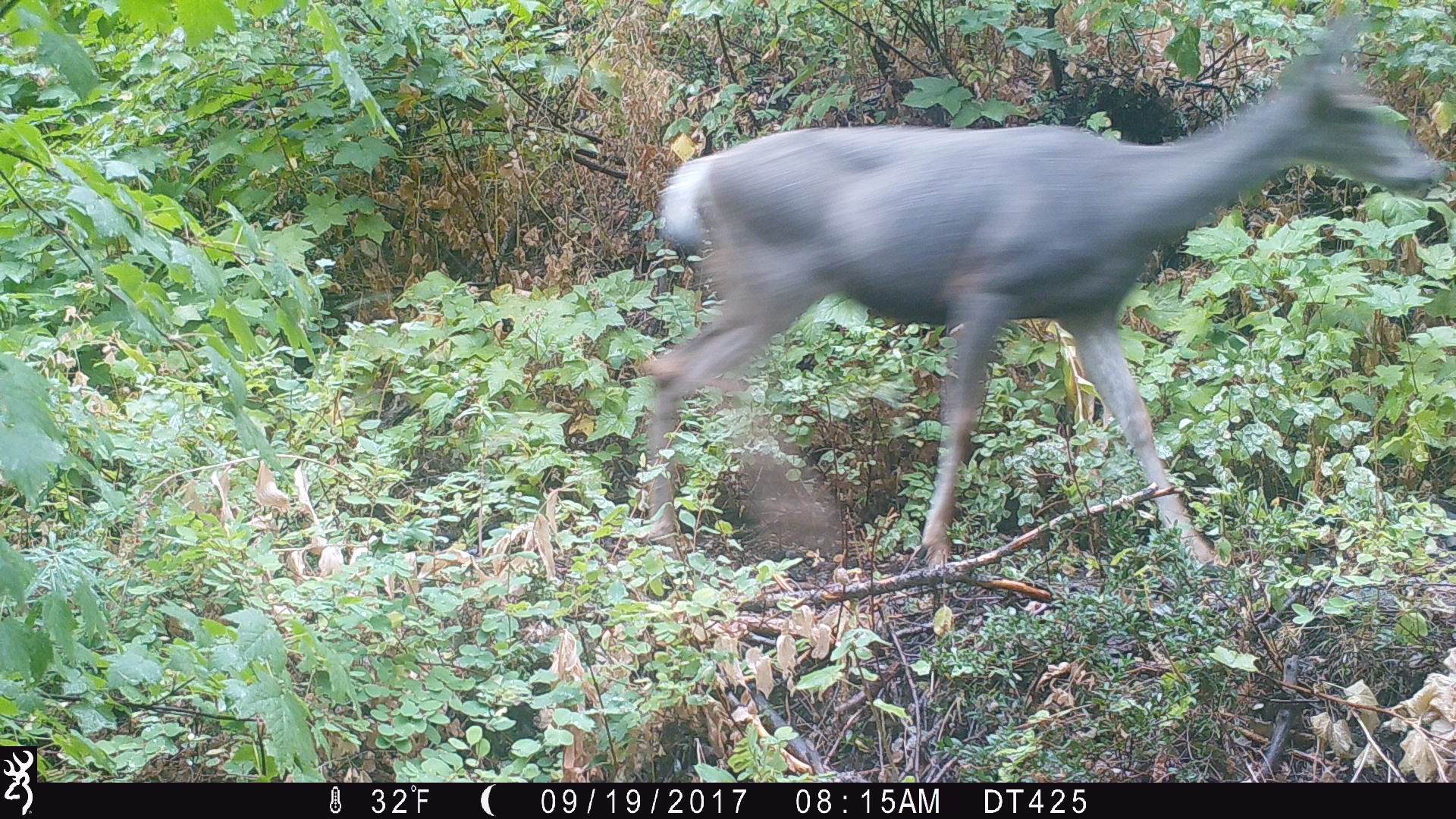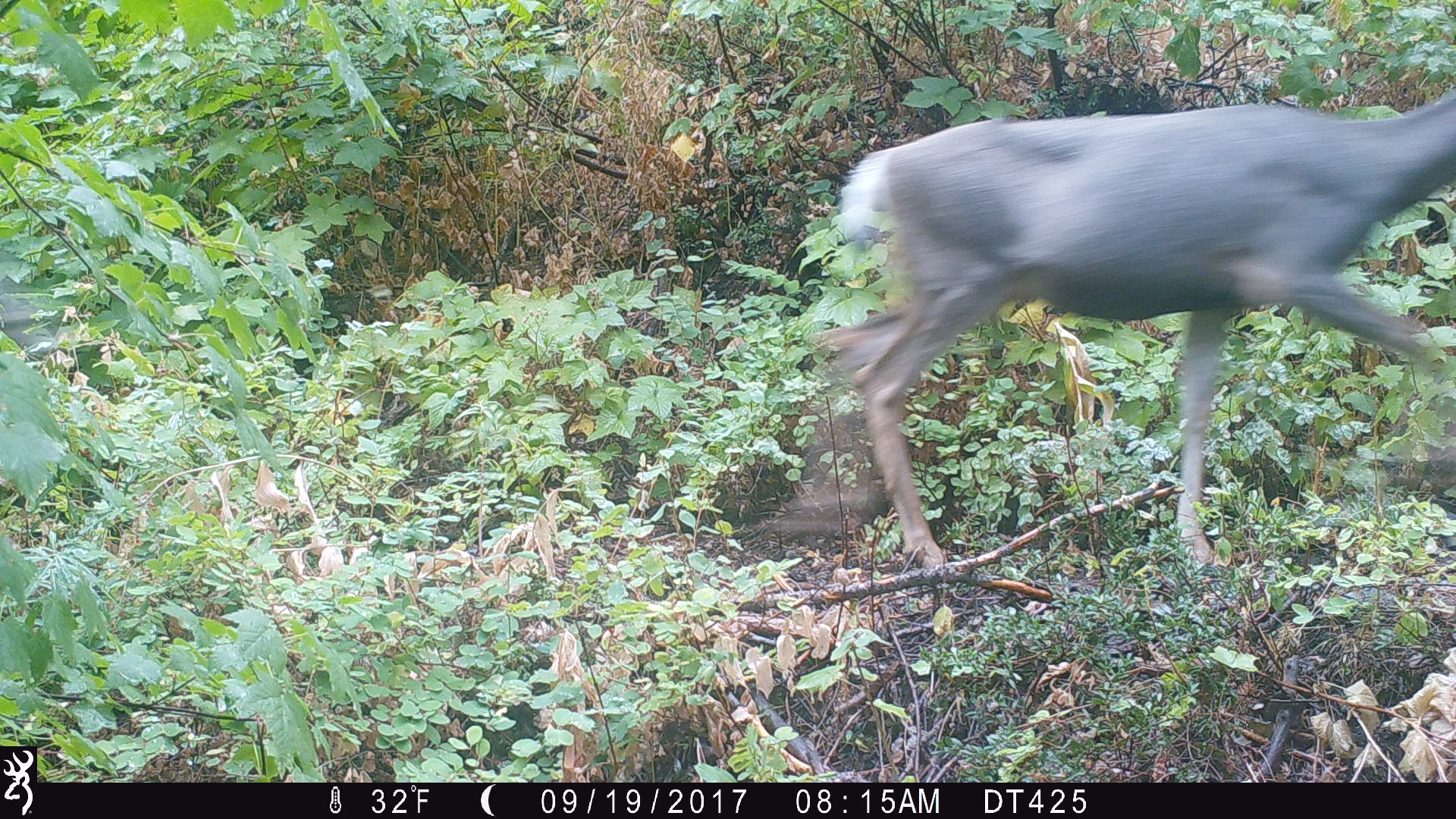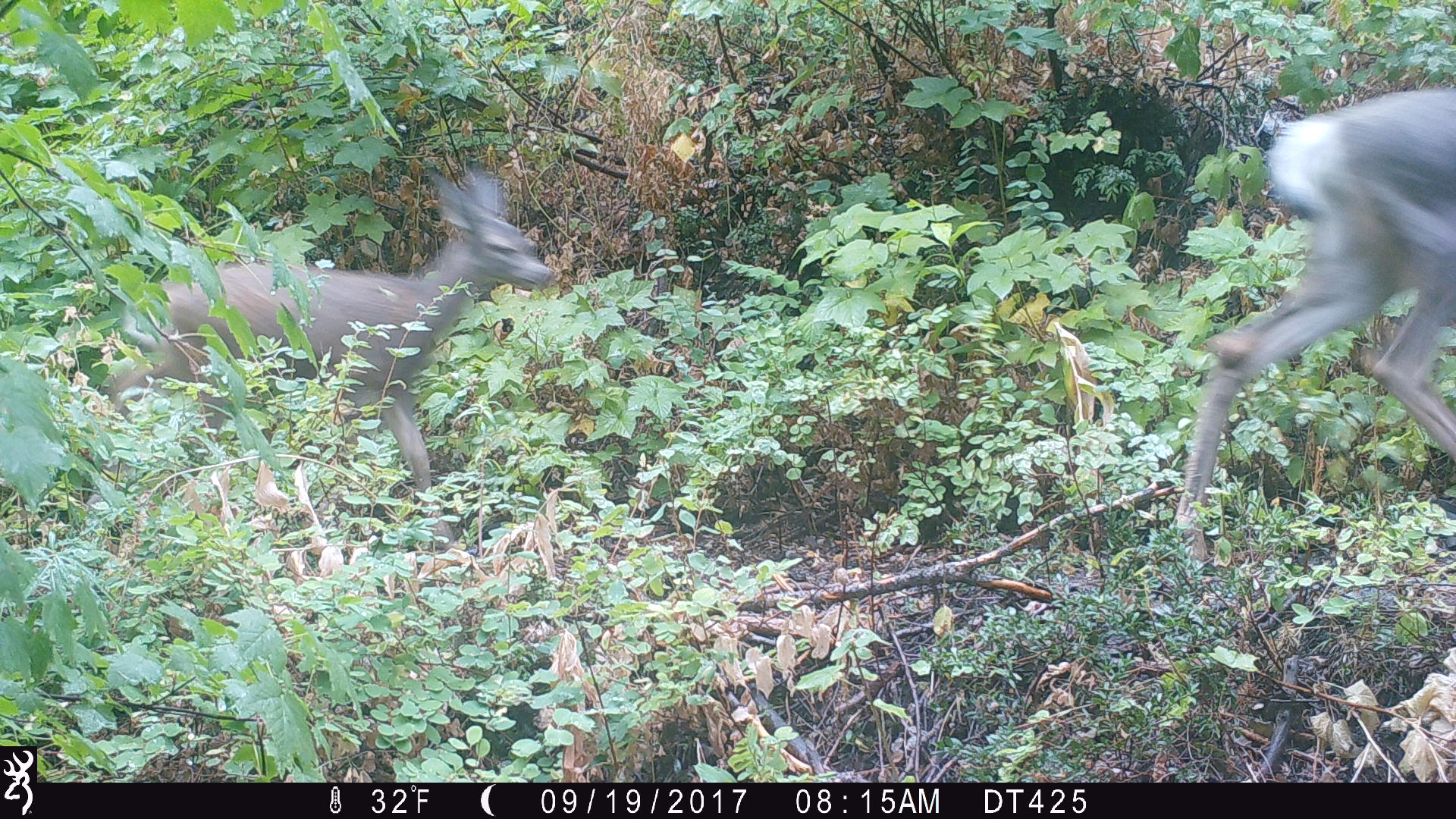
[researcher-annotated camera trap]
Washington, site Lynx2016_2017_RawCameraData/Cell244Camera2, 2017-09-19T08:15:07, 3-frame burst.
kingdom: Animalia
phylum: Chordata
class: Mammalia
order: Artiodactyla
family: Cervidae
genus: Odocoileus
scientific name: Odocoileus hemionus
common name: mule deer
Odocoileus hemionus (mule deer). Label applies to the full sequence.